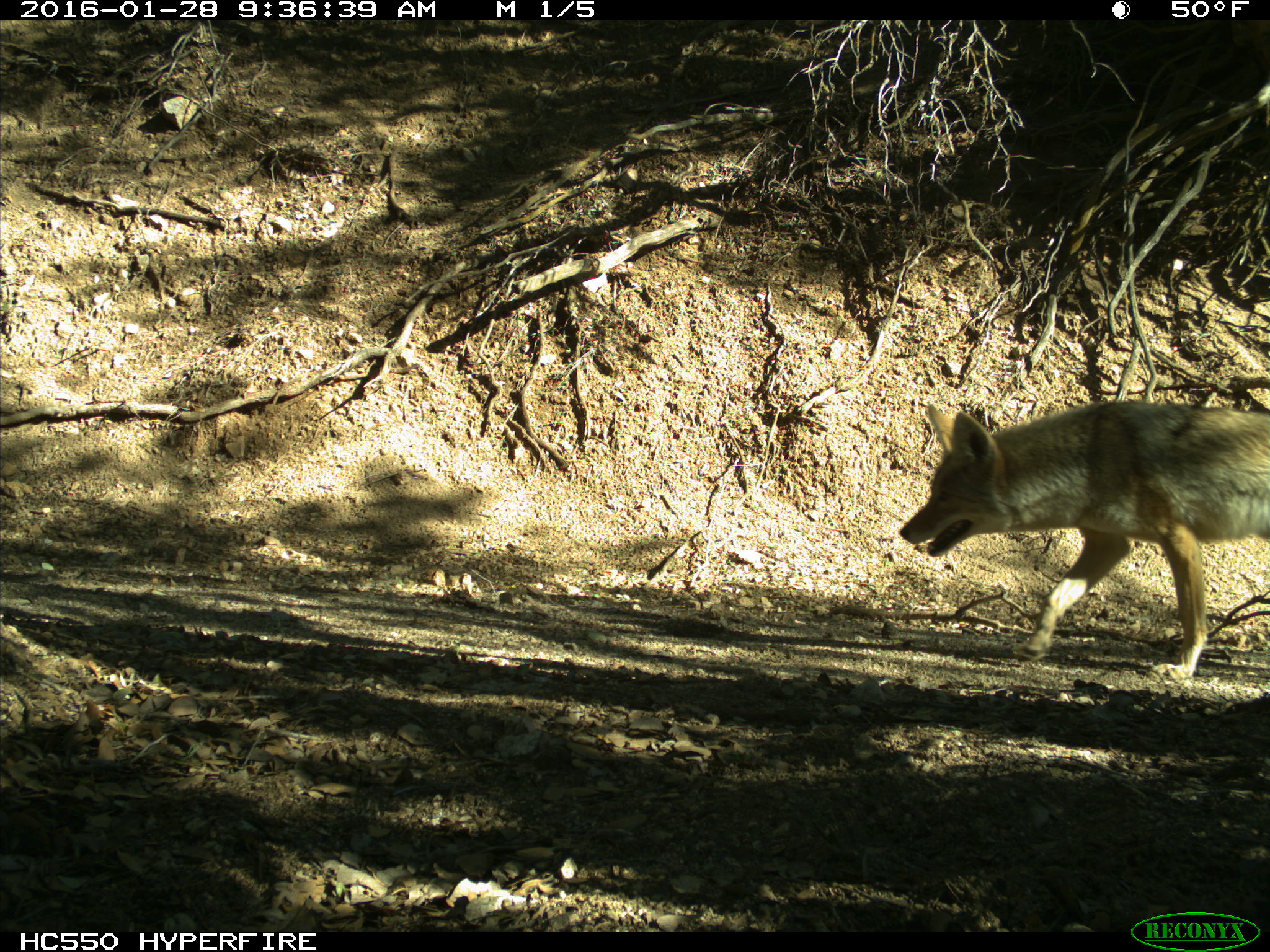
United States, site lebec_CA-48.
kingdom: Animalia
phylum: Chordata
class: Mammalia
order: Carnivora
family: Canidae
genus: Canis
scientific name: Canis latrans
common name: coyote